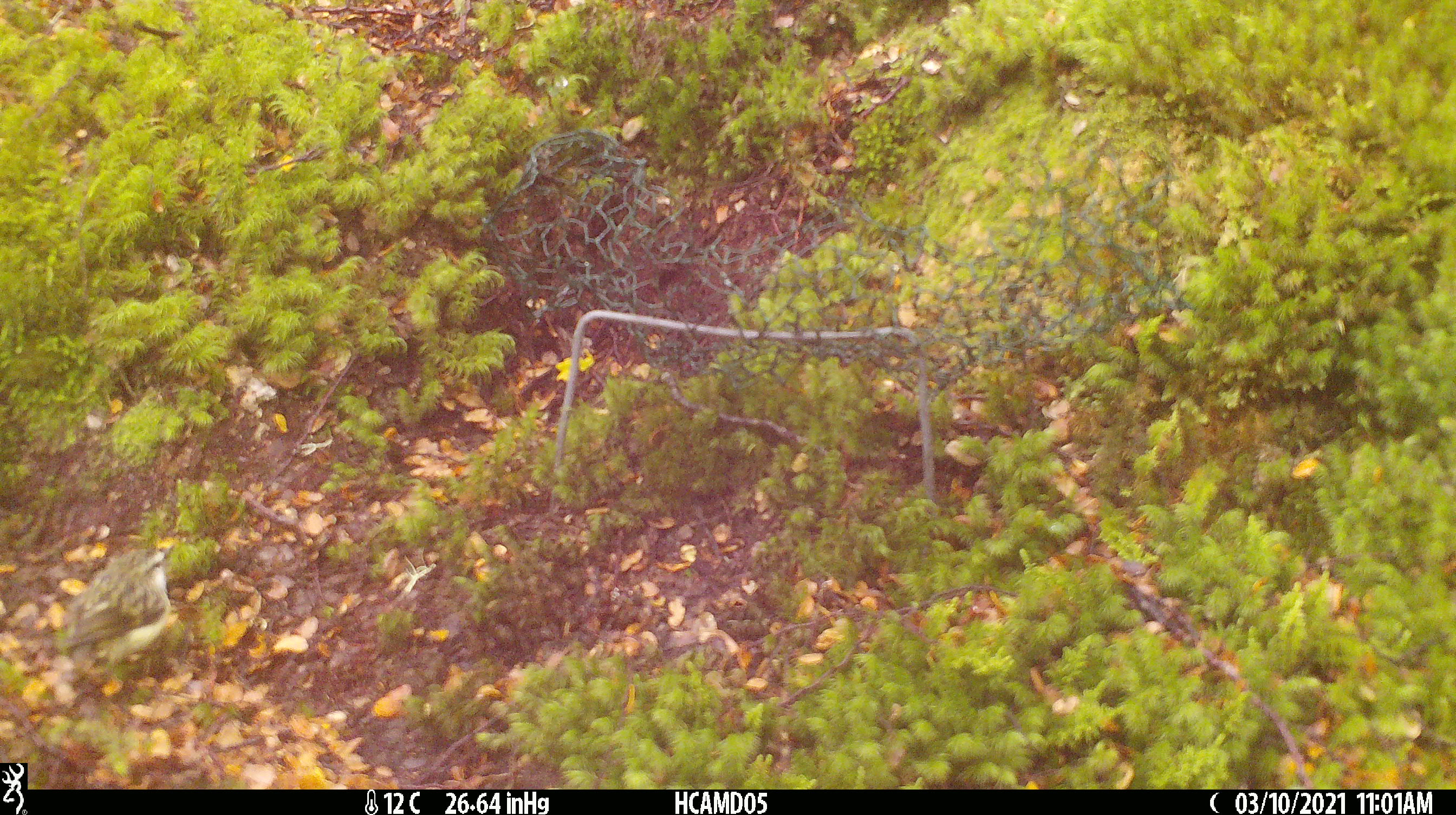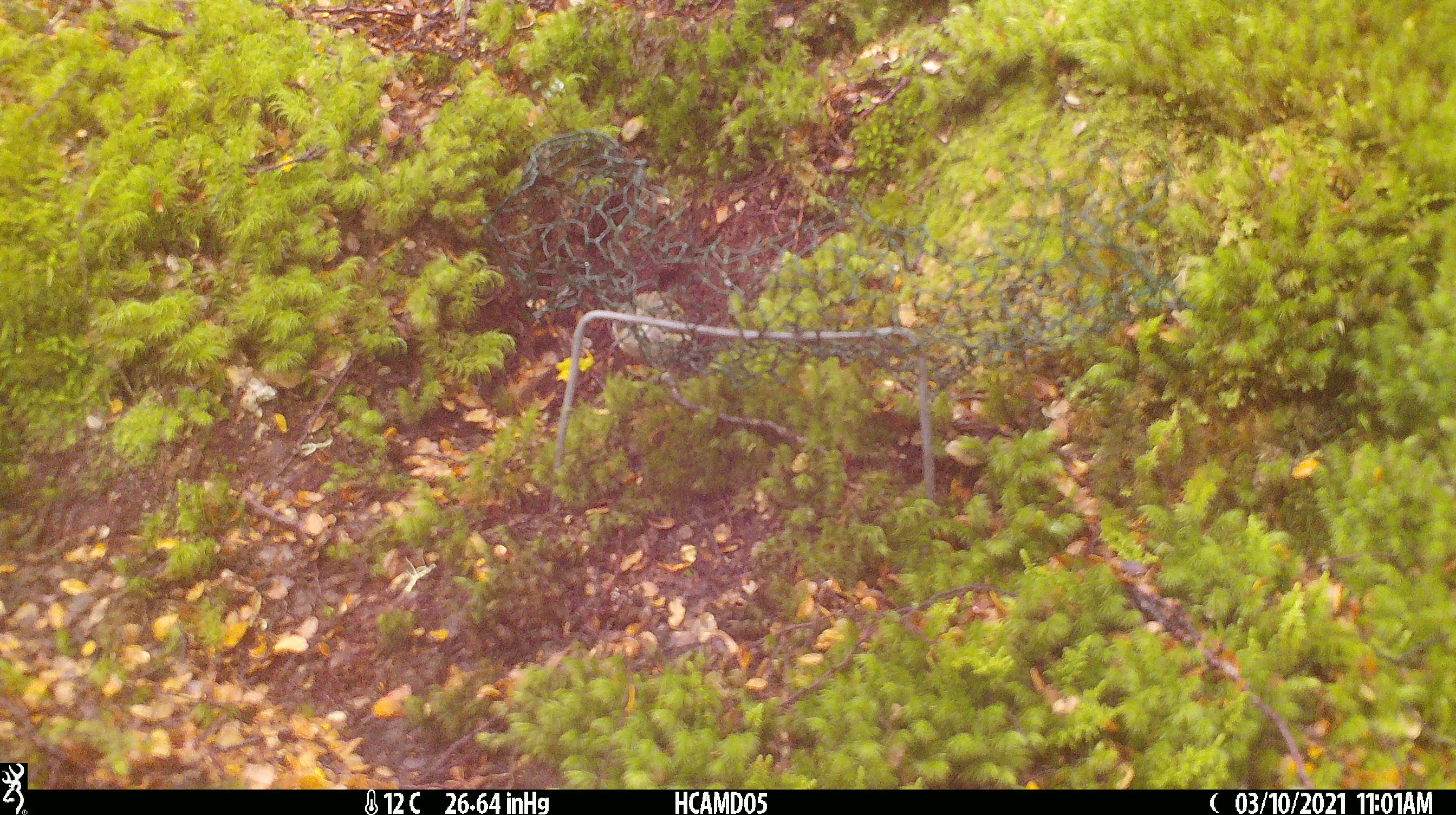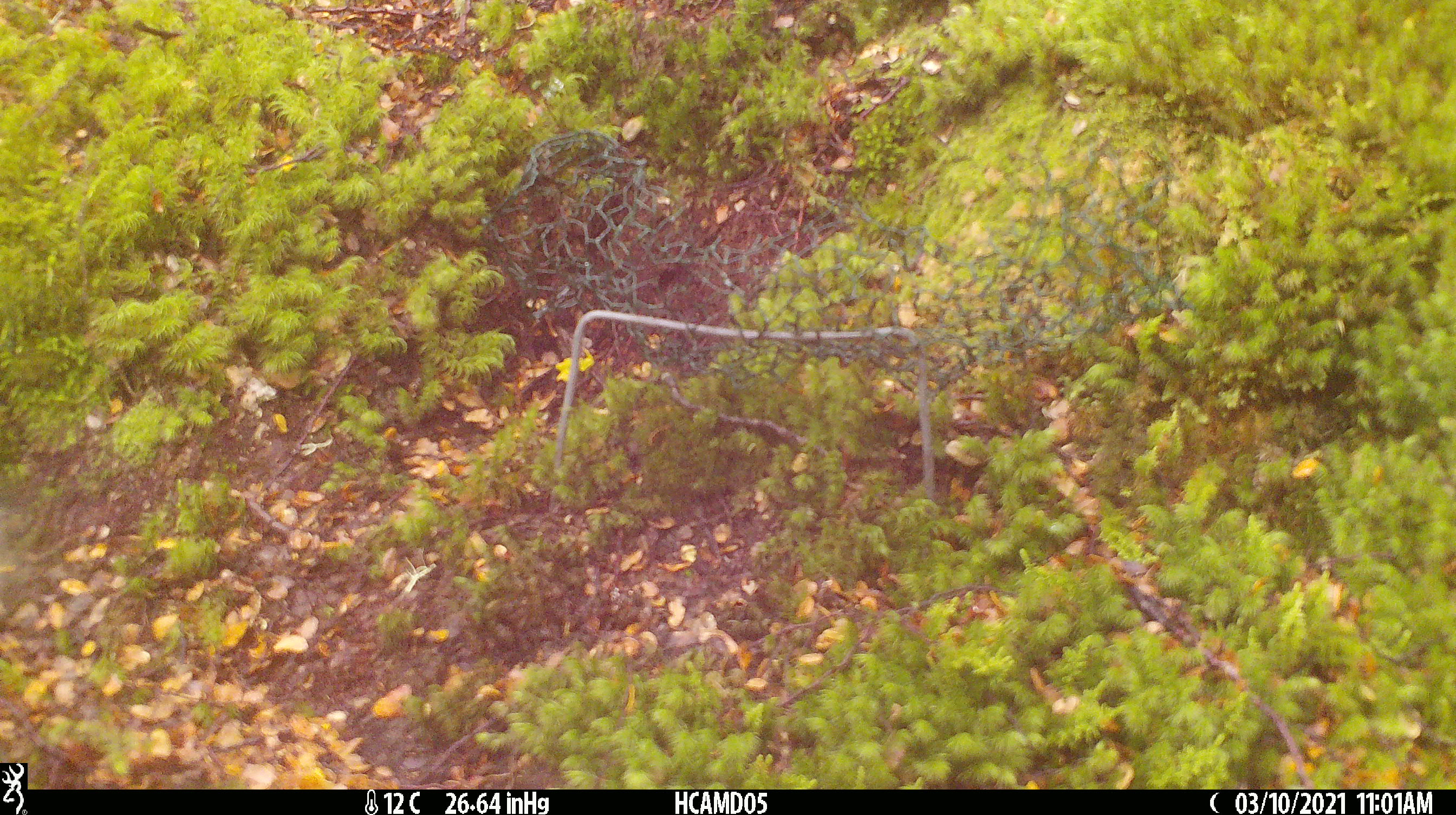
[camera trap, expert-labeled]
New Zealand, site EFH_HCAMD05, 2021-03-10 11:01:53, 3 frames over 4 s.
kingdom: Animalia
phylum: Chordata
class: Aves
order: Passeriformes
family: Acanthisittidae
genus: Acanthisitta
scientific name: Acanthisitta chloris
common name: rifleman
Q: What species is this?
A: Rifleman (Acanthisitta chloris).